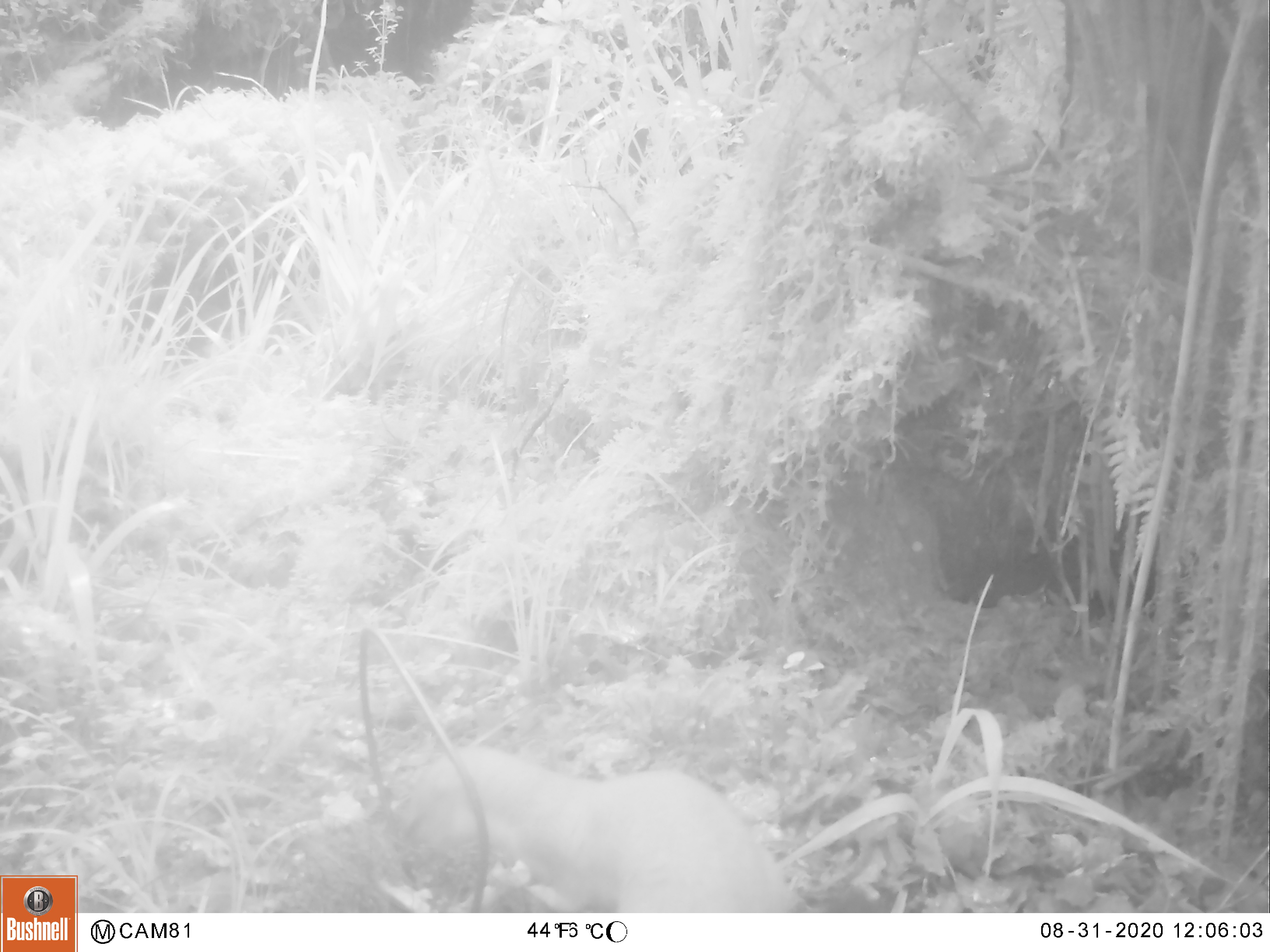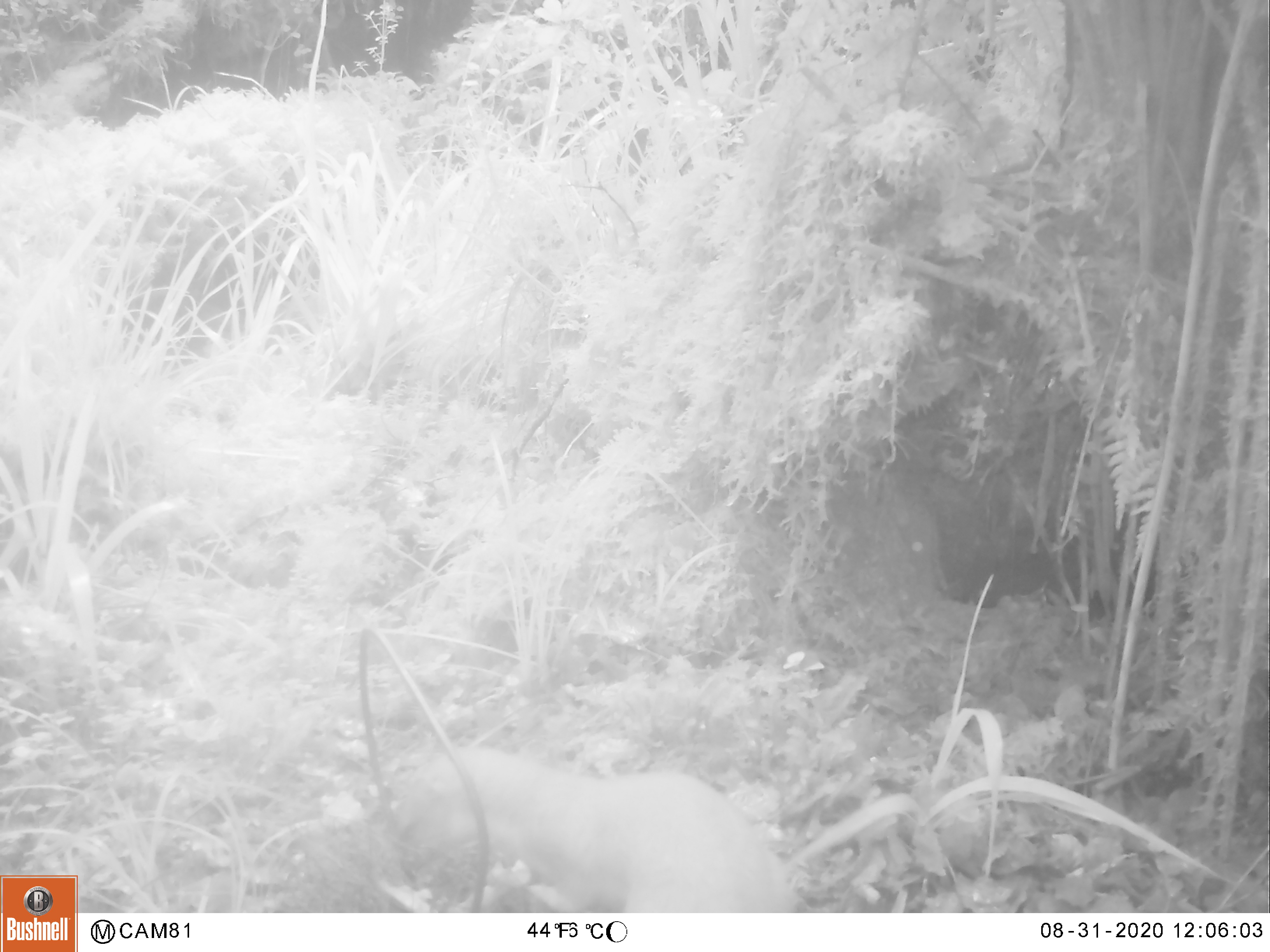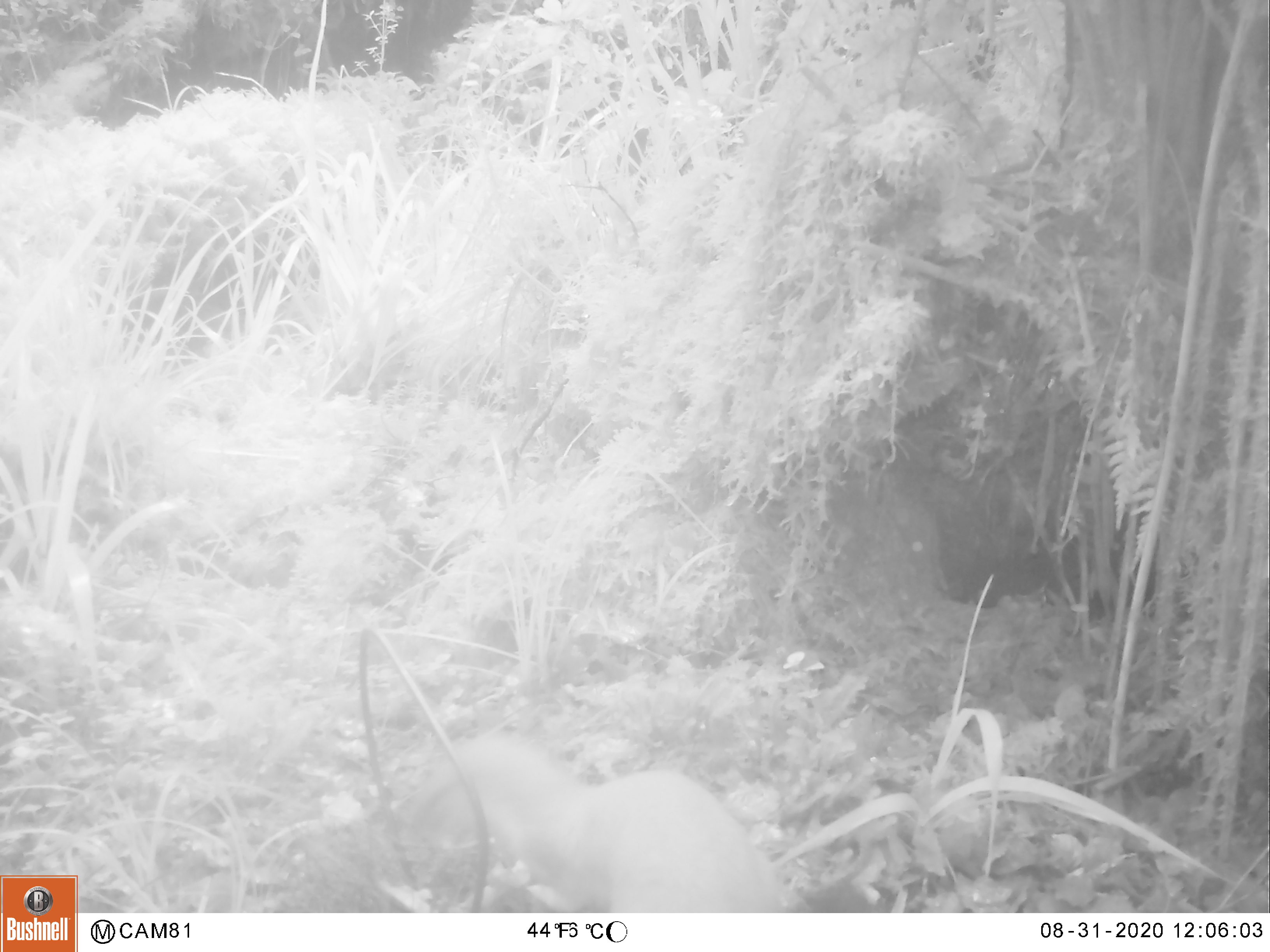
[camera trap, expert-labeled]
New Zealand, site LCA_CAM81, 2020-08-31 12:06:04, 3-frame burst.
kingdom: Animalia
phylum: Chordata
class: Mammalia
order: Carnivora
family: Mustelidae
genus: Mustela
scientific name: Mustela erminea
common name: stoat